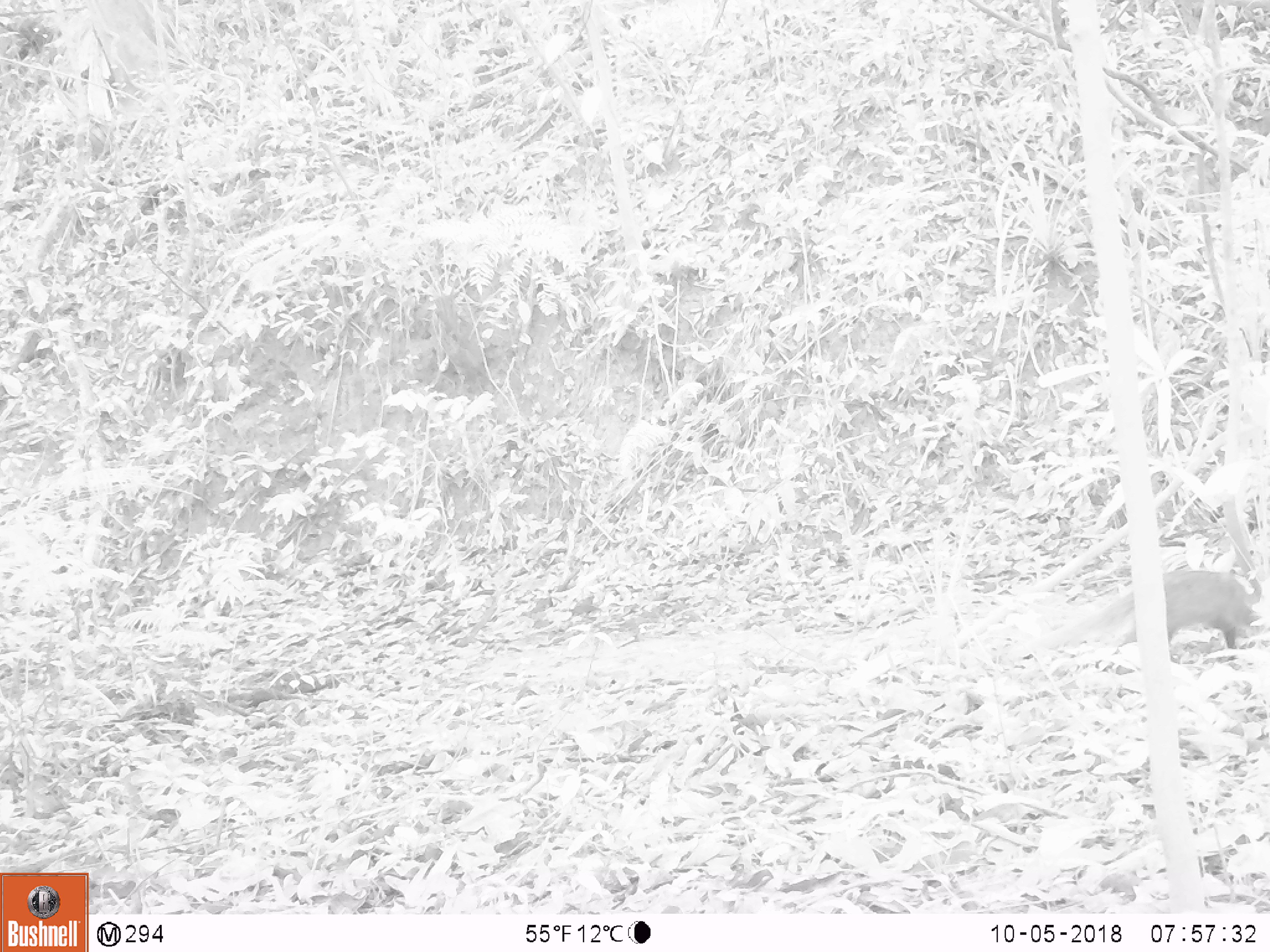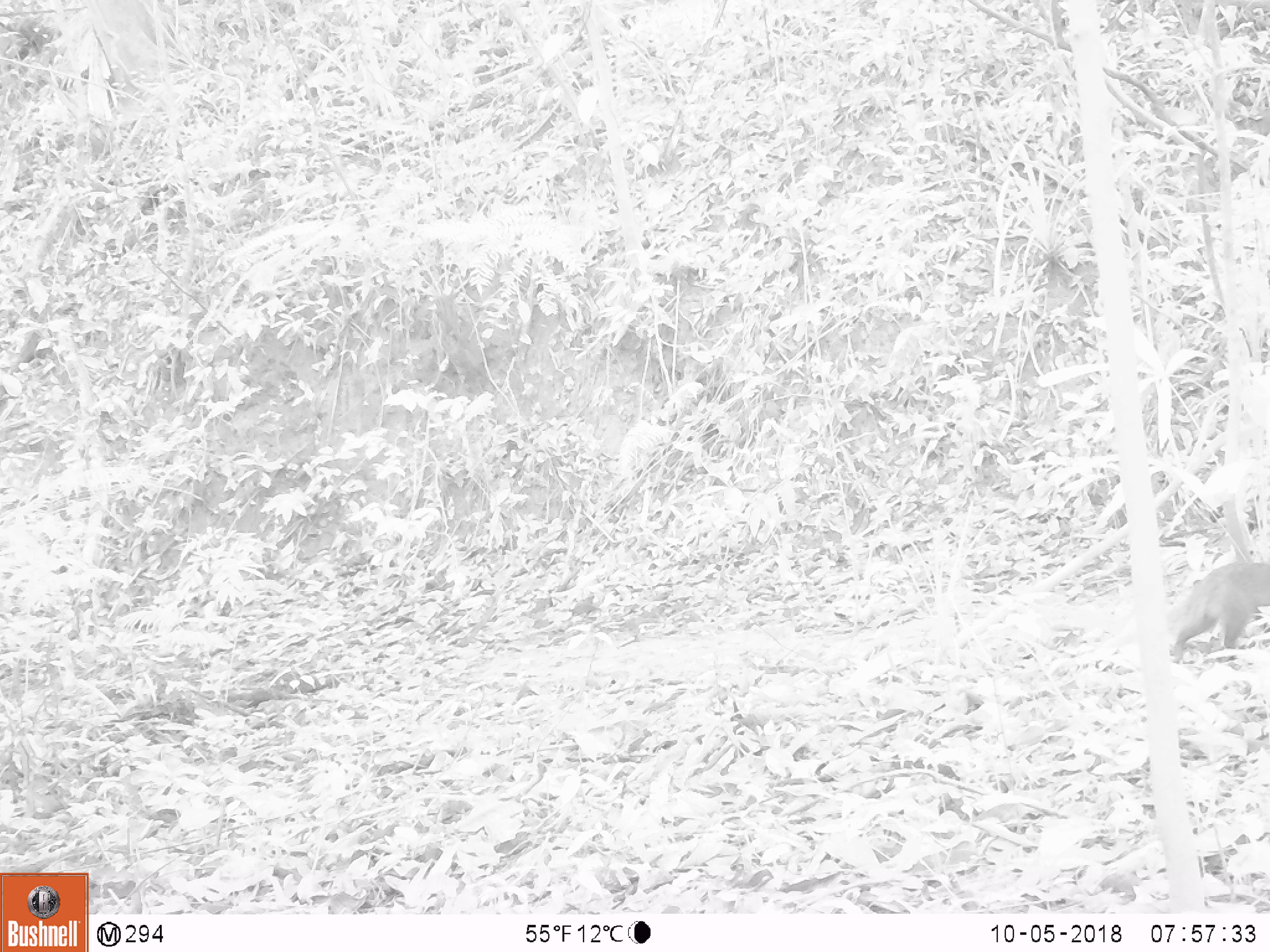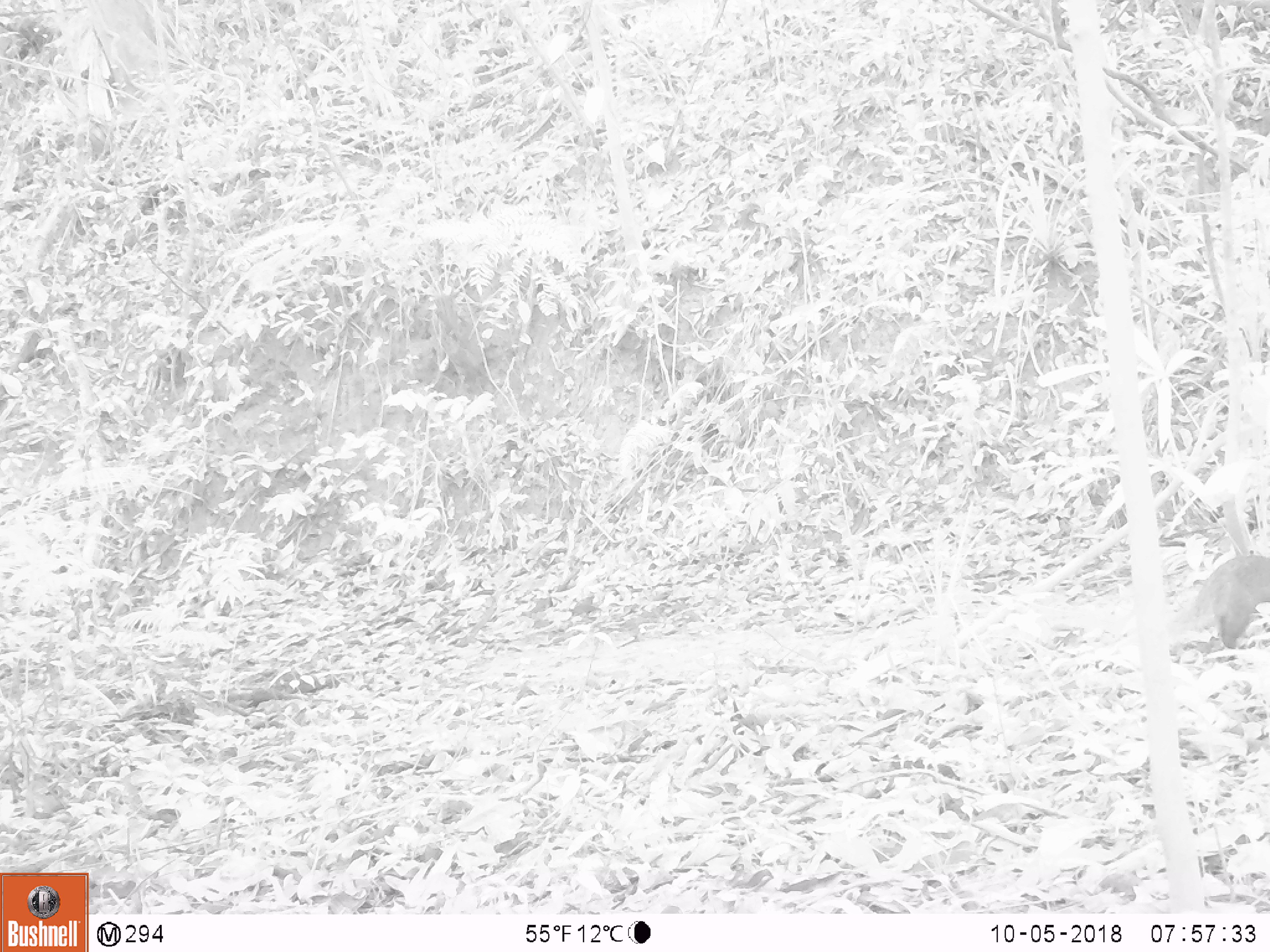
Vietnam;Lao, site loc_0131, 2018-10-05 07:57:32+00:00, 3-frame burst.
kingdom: Animalia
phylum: Chordata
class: Mammalia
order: Carnivora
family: Herpestidae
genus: Urva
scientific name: Urva urva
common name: crab-eating mongoose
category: crab eating mongoose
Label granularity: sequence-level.